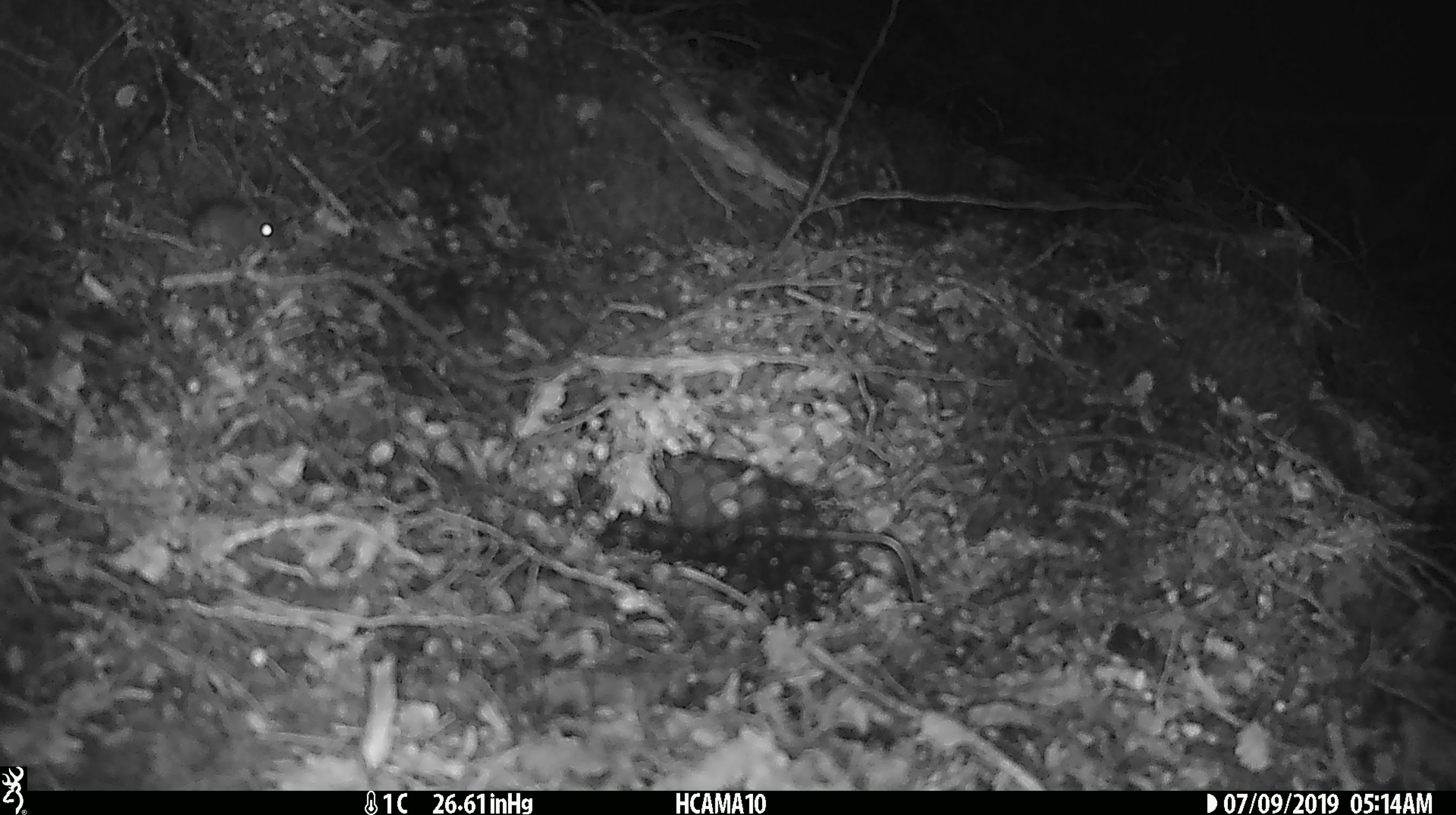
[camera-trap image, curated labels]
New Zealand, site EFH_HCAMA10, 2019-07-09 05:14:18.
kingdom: Animalia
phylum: Chordata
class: Mammalia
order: Rodentia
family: Muridae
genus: Mus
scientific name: Mus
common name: mouse